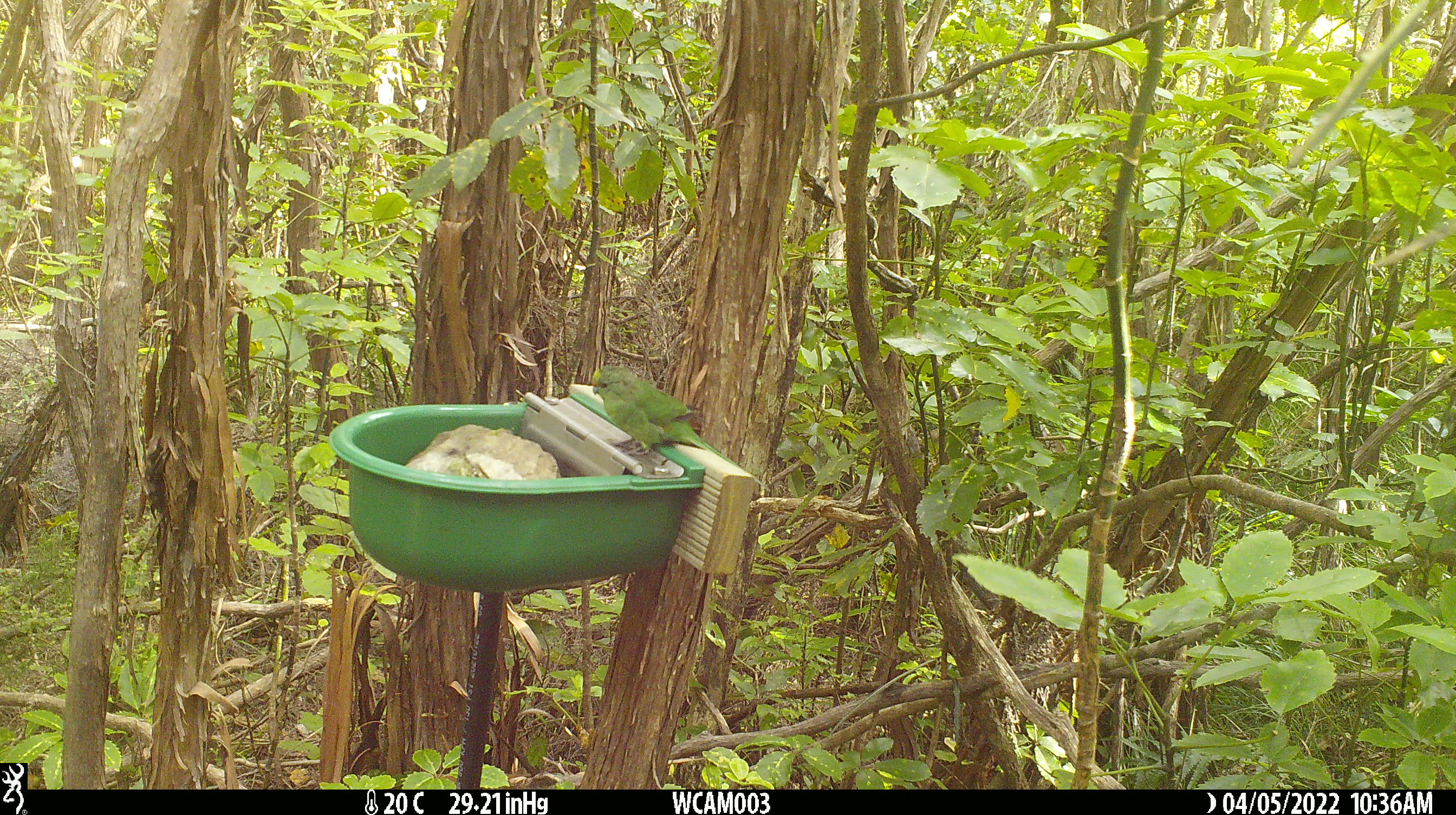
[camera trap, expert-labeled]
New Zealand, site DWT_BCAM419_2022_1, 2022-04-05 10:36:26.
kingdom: Animalia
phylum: Chordata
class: Aves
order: Psittaciformes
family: Psittaculidae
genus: Cyanoramphus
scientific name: Cyanoramphus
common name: parakeet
Parakeet (Cyanoramphus).